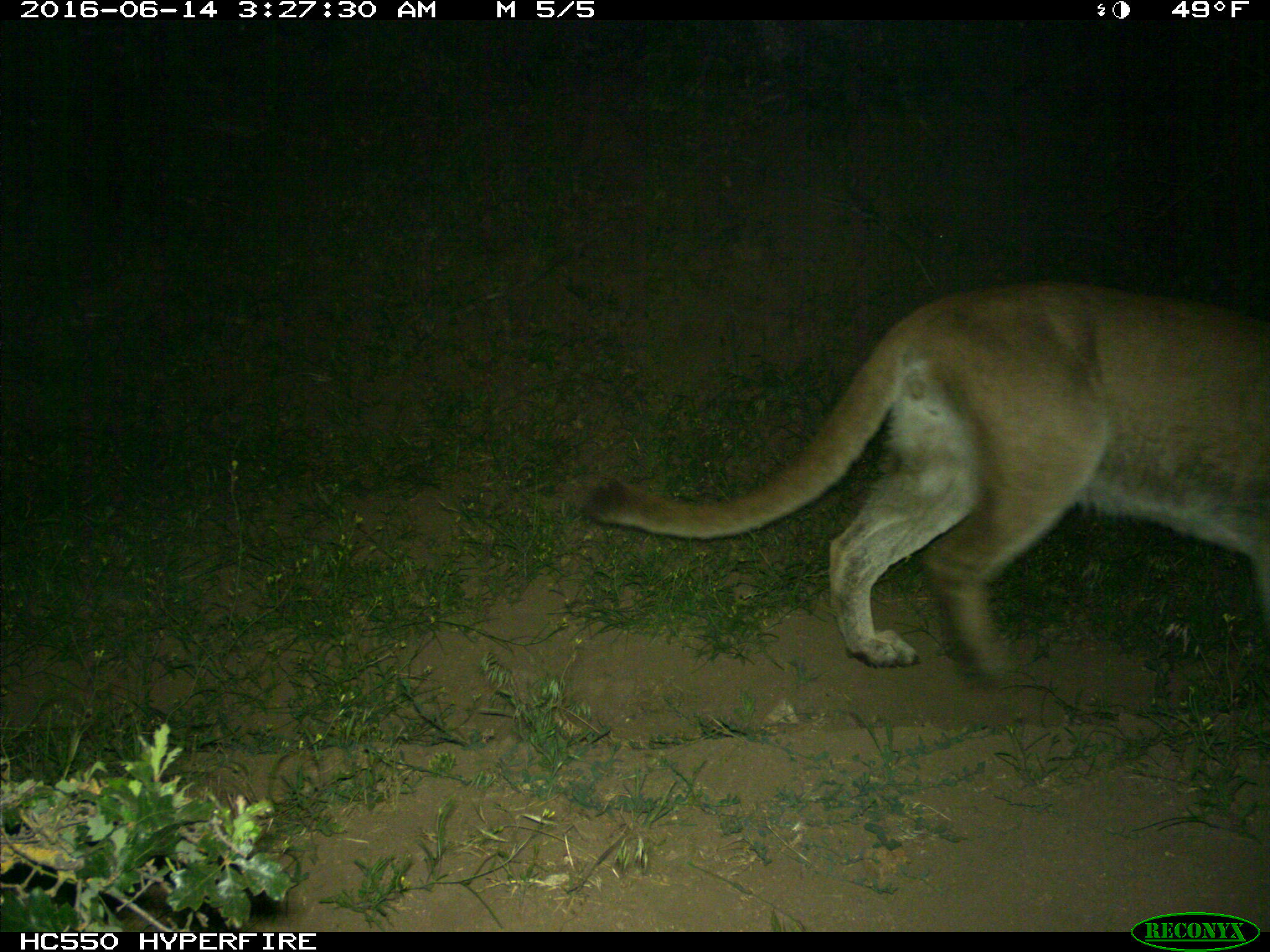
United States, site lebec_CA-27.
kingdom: Animalia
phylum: Chordata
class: Mammalia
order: Carnivora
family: Felidae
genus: Puma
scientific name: Puma concolor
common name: mountain lion